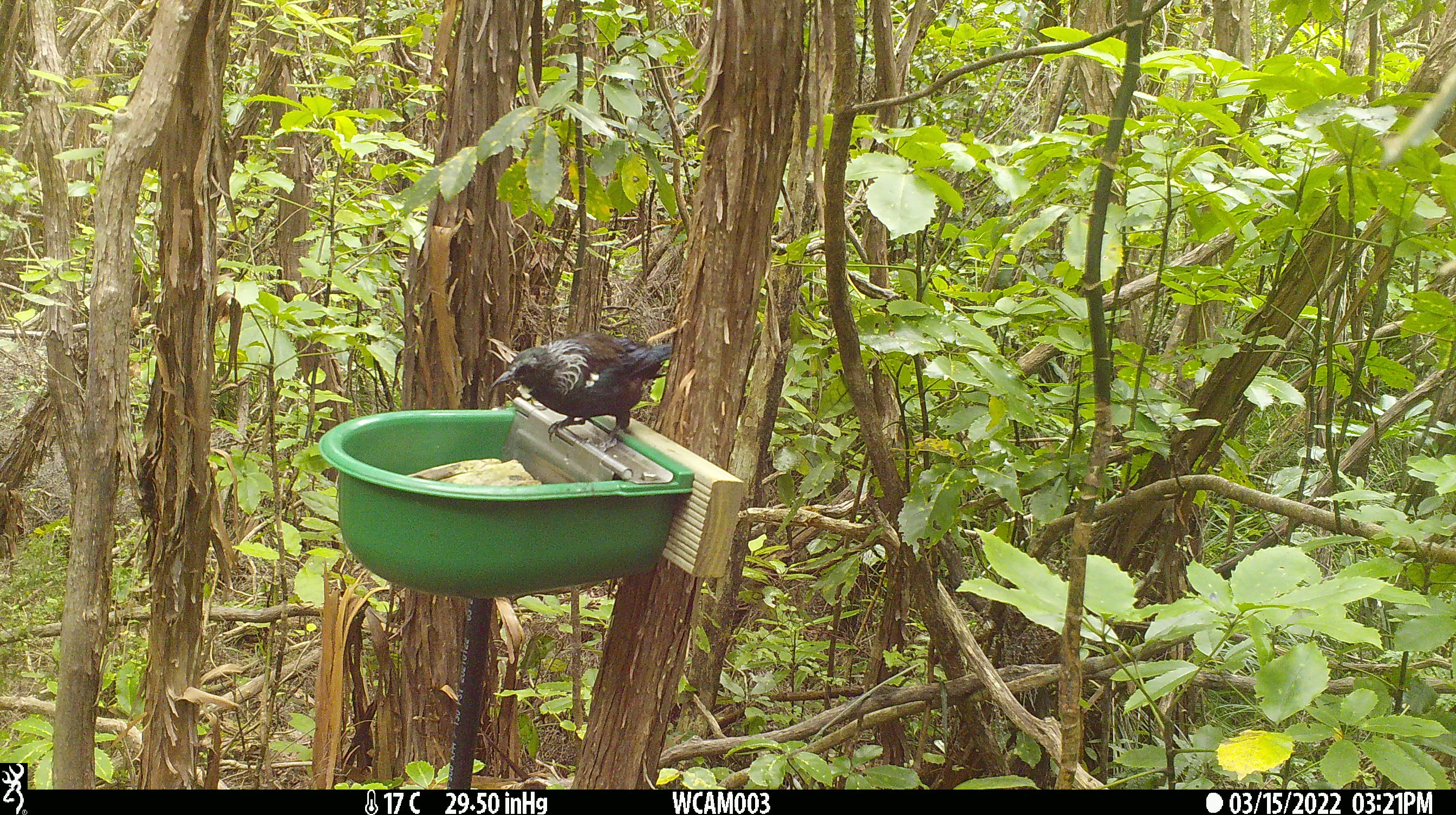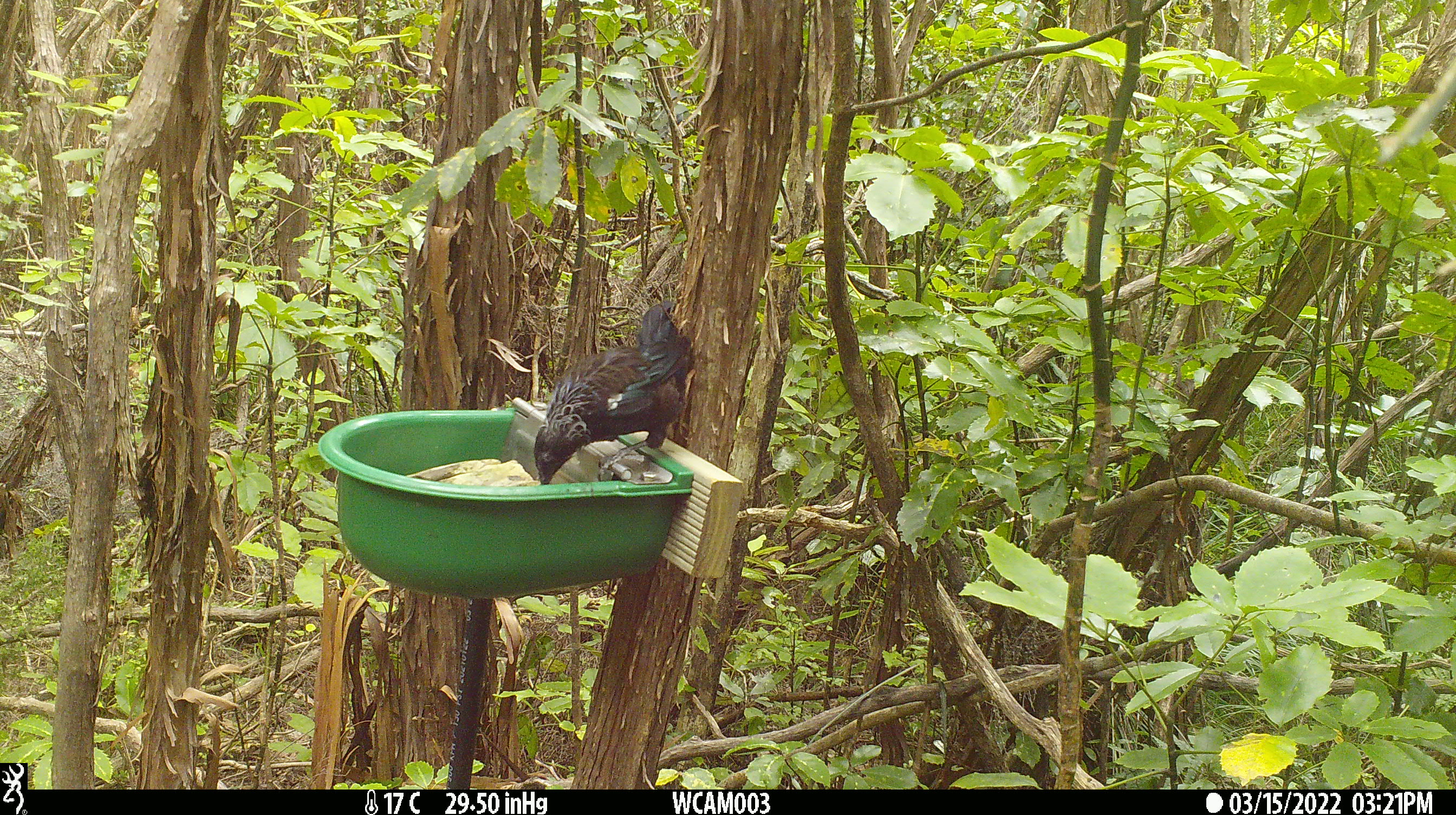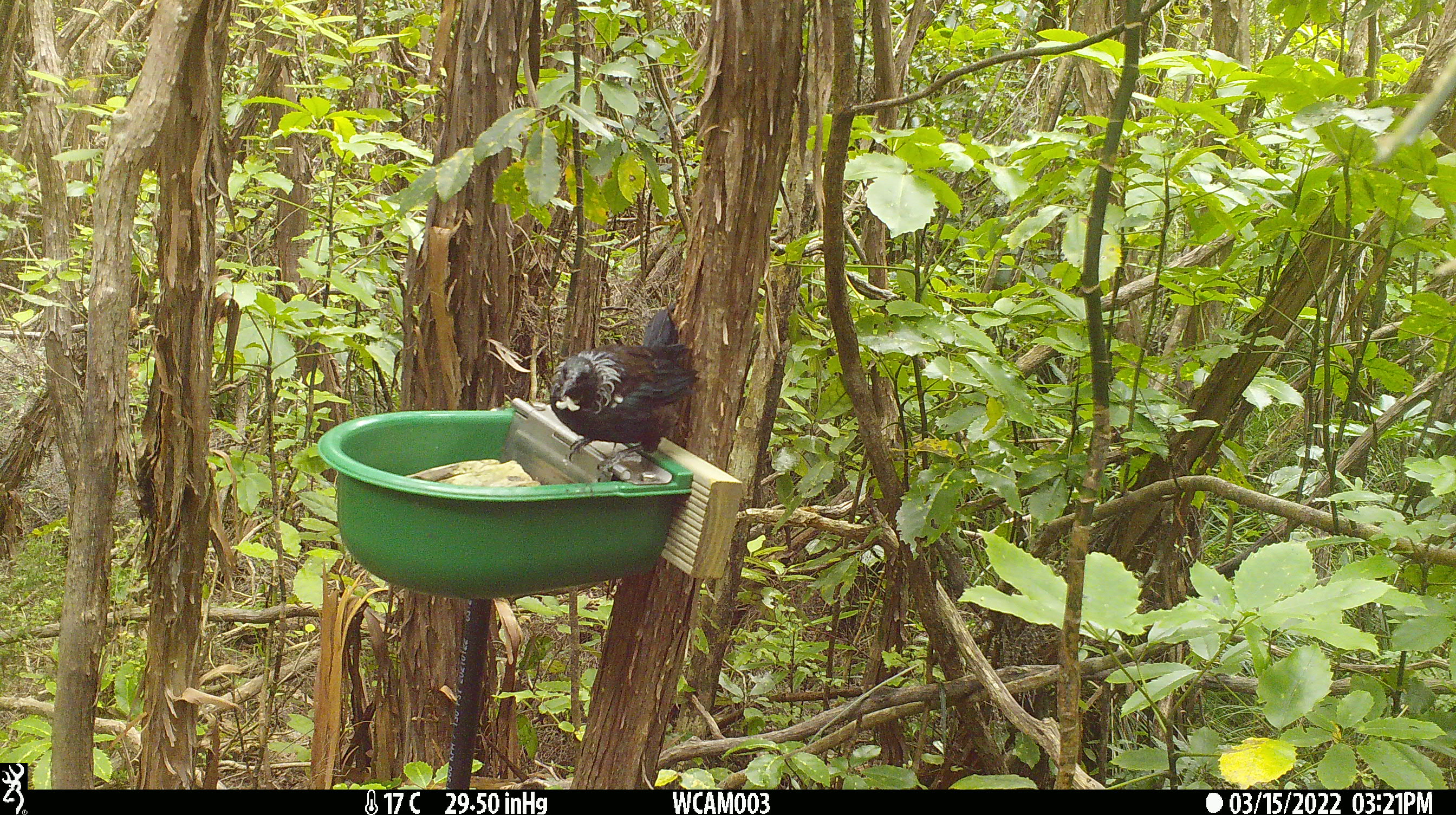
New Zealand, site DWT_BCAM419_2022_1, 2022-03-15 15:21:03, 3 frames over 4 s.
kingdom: Animalia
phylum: Chordata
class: Aves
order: Passeriformes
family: Meliphagidae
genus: Prosthemadera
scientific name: Prosthemadera novaeseelandiae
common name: tui